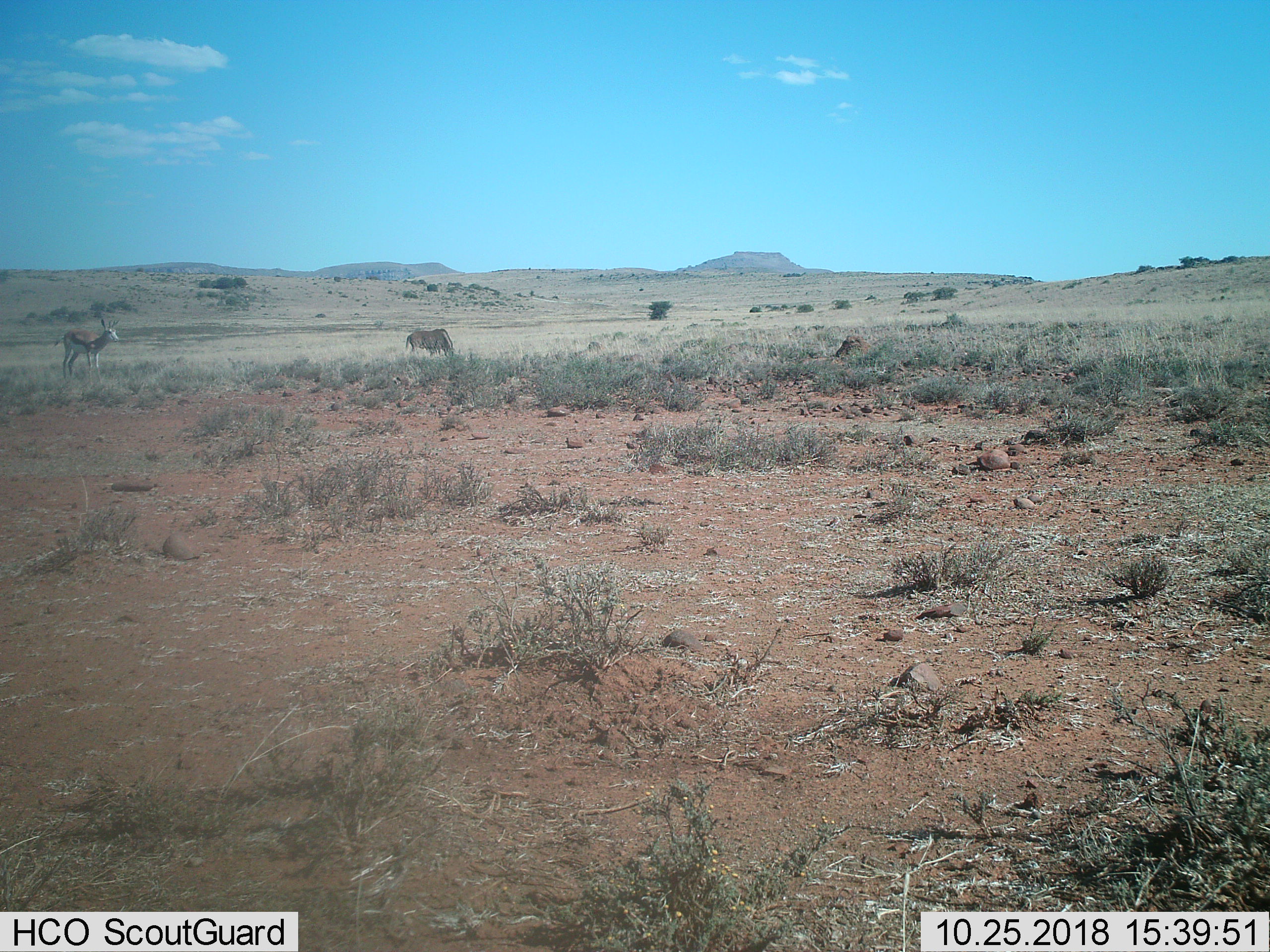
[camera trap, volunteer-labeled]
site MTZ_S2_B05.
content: unidentified animal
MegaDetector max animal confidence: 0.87